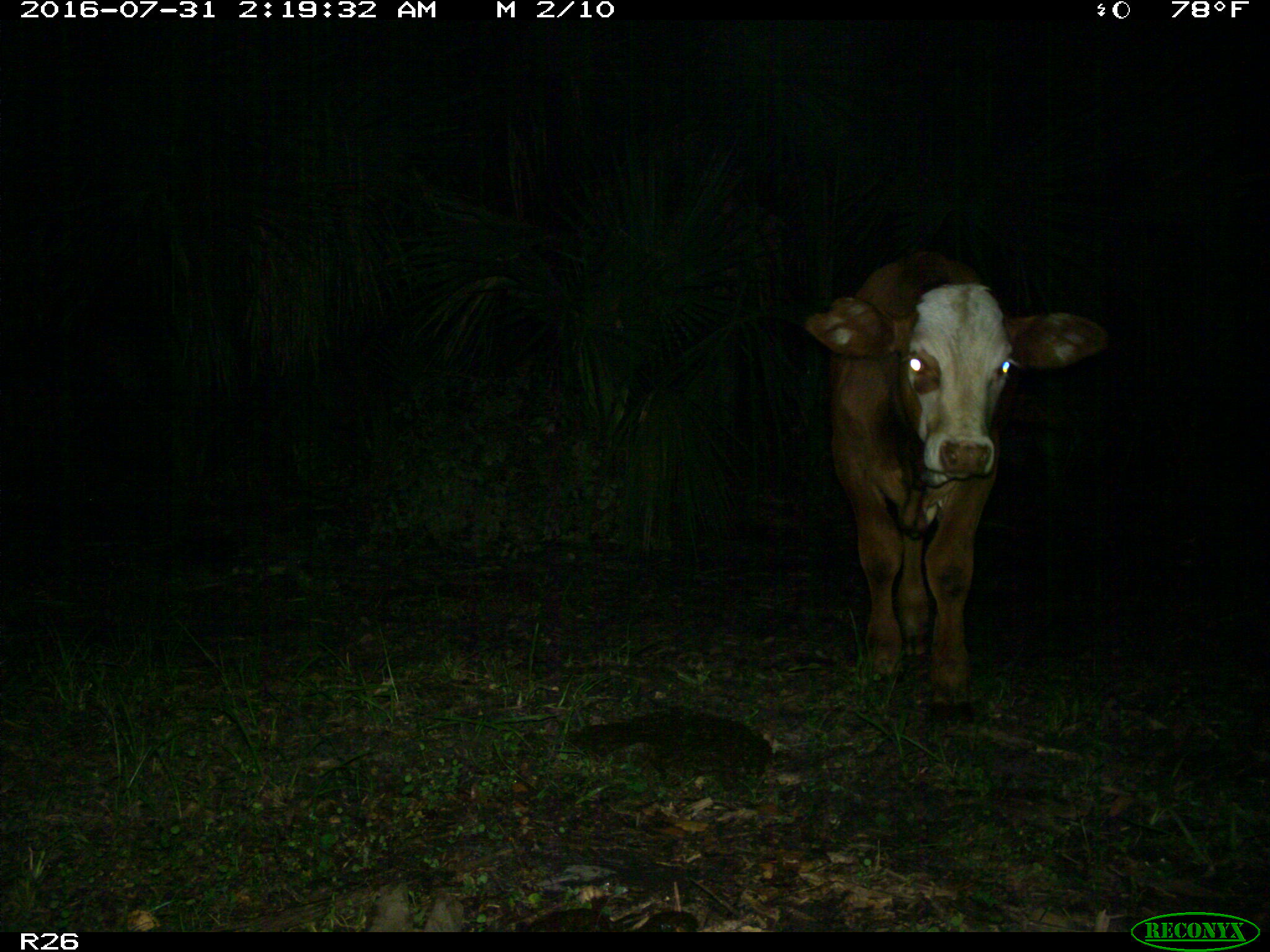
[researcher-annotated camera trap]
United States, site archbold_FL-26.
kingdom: Animalia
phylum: Chordata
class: Mammalia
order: Artiodactyla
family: Bovidae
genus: Bos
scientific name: Bos taurus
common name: domestic cow